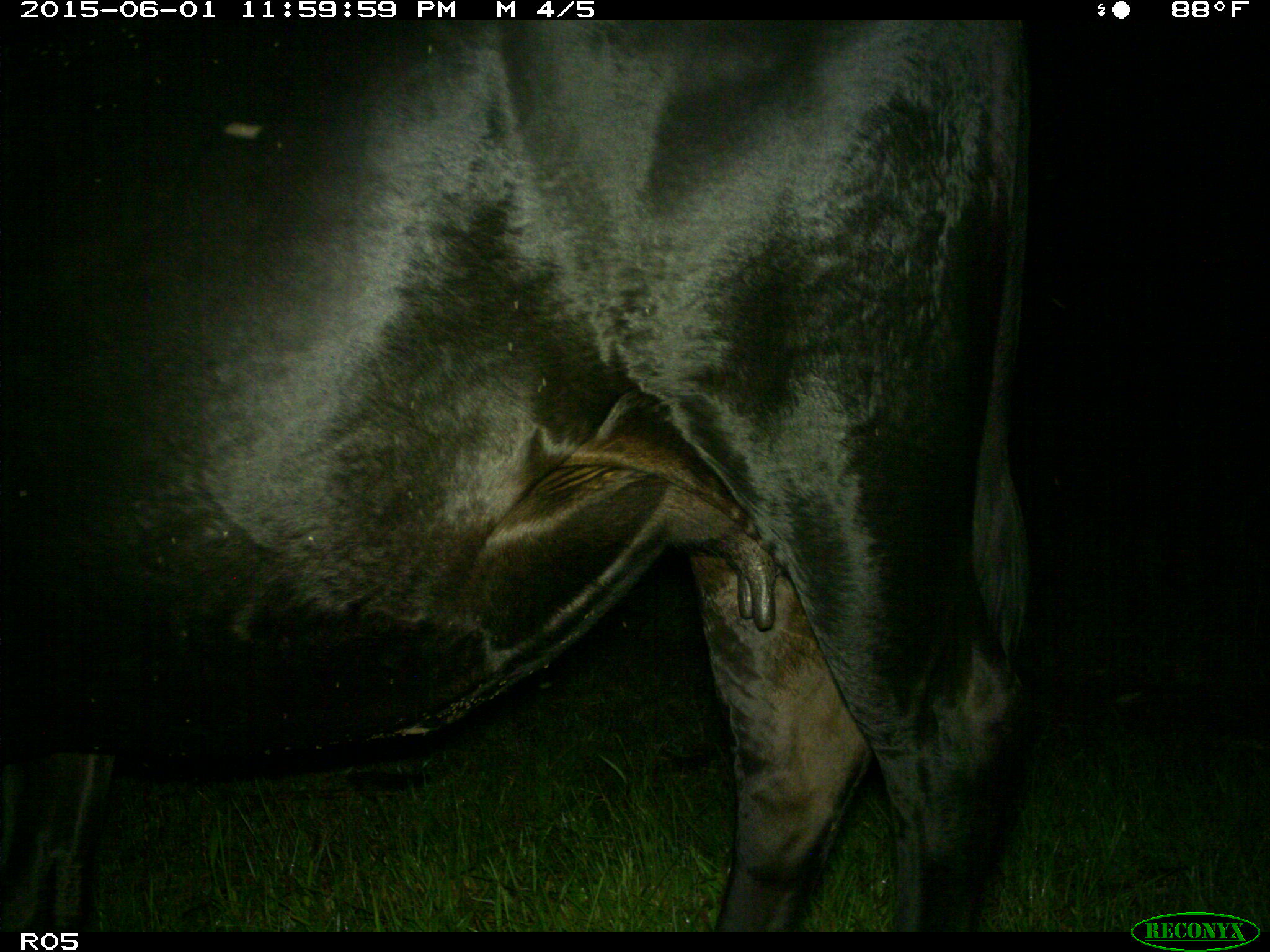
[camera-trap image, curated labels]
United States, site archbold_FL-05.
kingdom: Animalia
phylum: Chordata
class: Mammalia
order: Artiodactyla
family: Bovidae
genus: Bos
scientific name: Bos taurus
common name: domestic cow